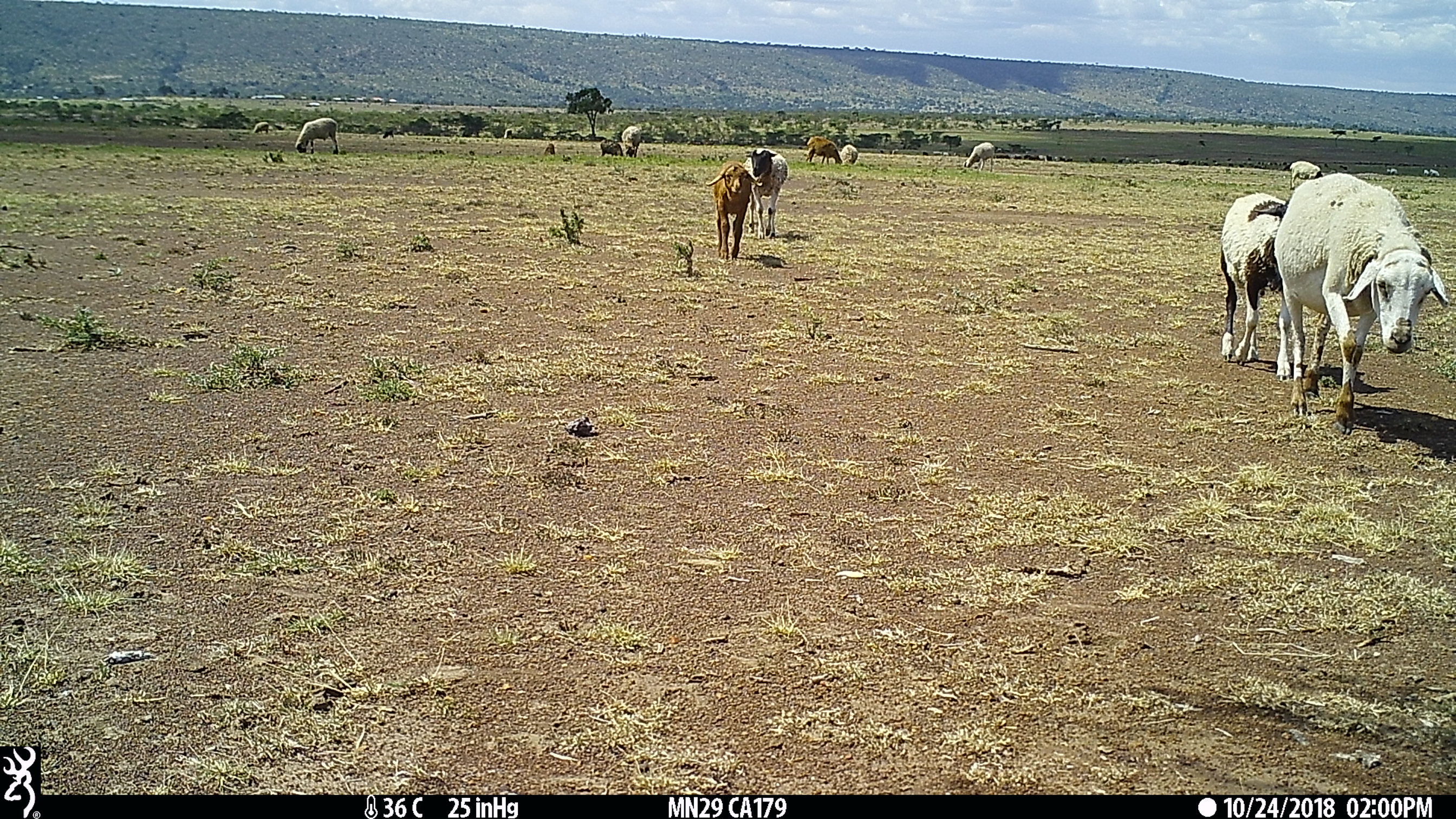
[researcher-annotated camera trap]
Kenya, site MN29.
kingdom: Animalia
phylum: Chordata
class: Mammalia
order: Artiodactyla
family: Bovidae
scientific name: Bovidae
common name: sheep or goat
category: shoat